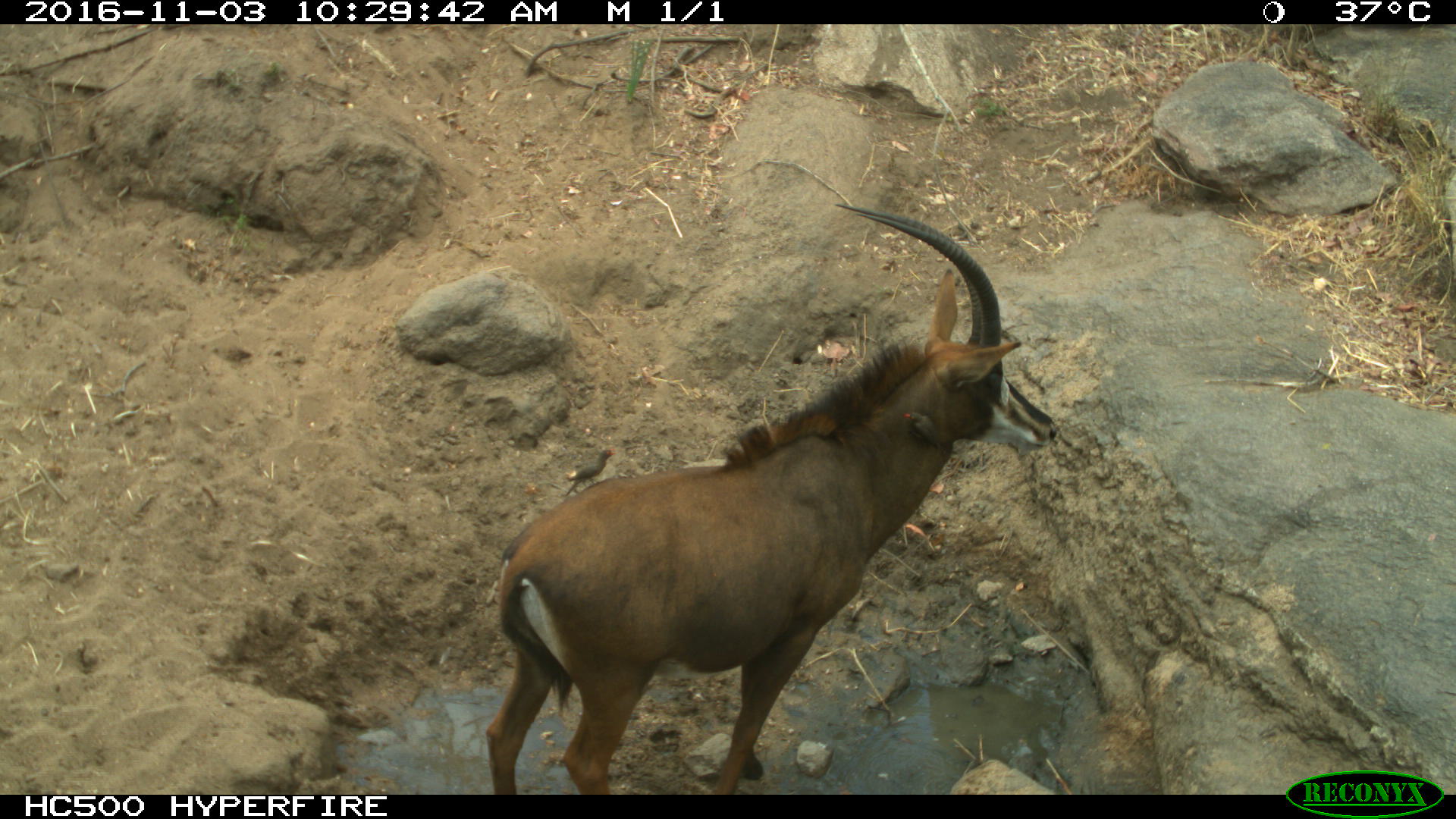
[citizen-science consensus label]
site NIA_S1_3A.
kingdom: Animalia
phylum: Chordata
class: Mammalia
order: Artiodactyla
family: Bovidae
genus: Hippotragus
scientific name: Hippotragus niger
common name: sable antelope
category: sable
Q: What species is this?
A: Sable (sable antelope) (Hippotragus niger).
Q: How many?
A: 1.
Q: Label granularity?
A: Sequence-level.